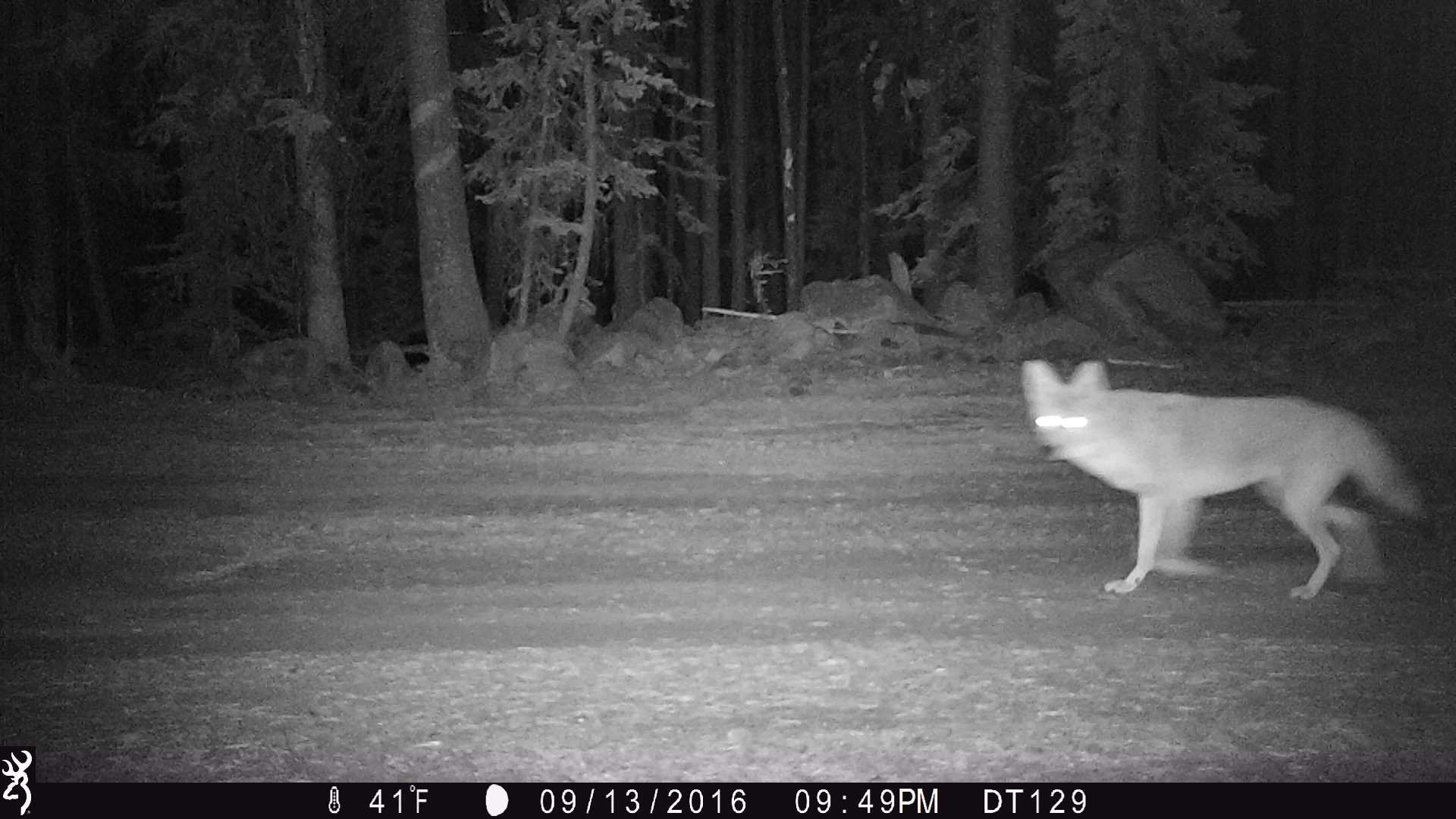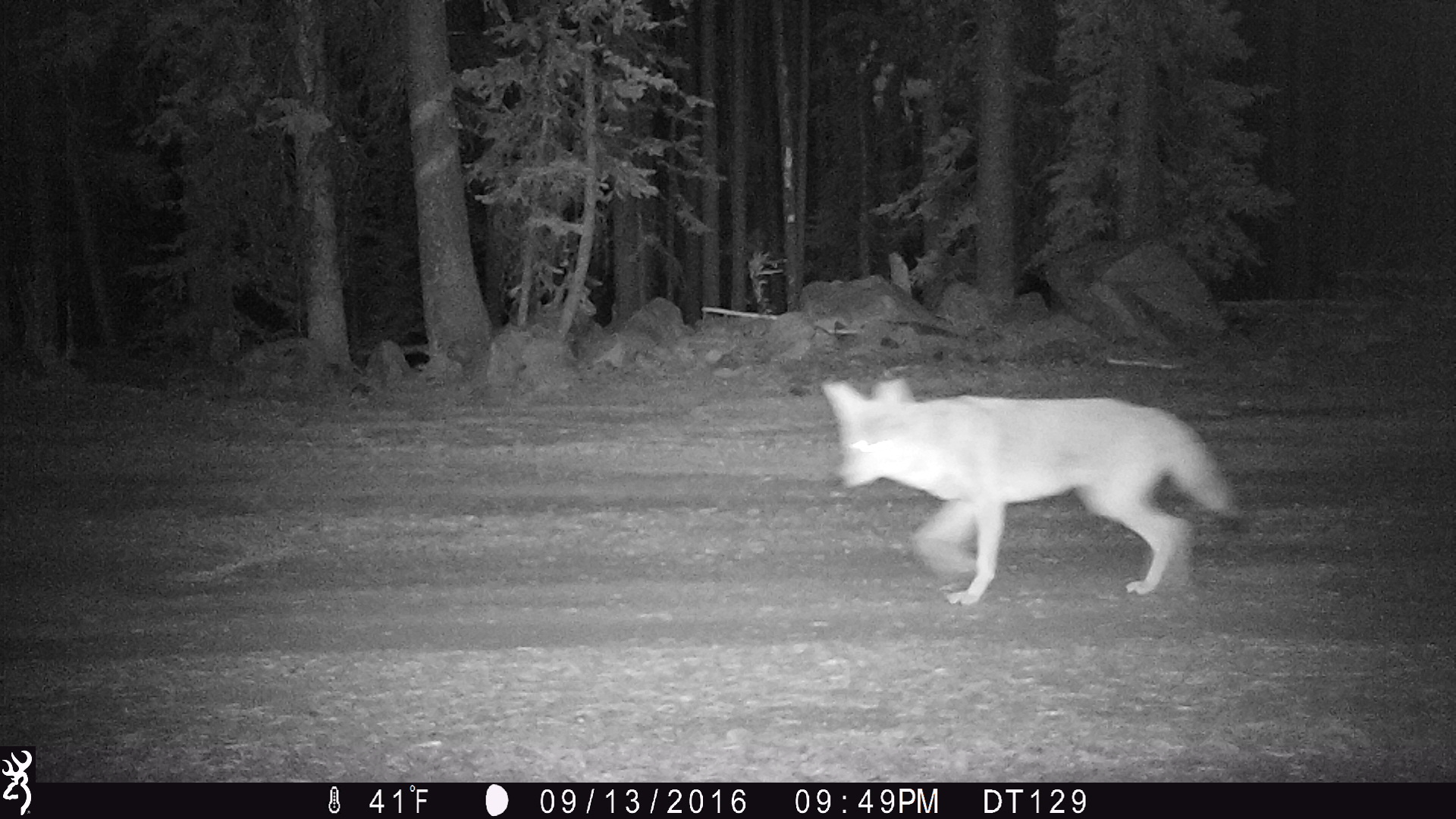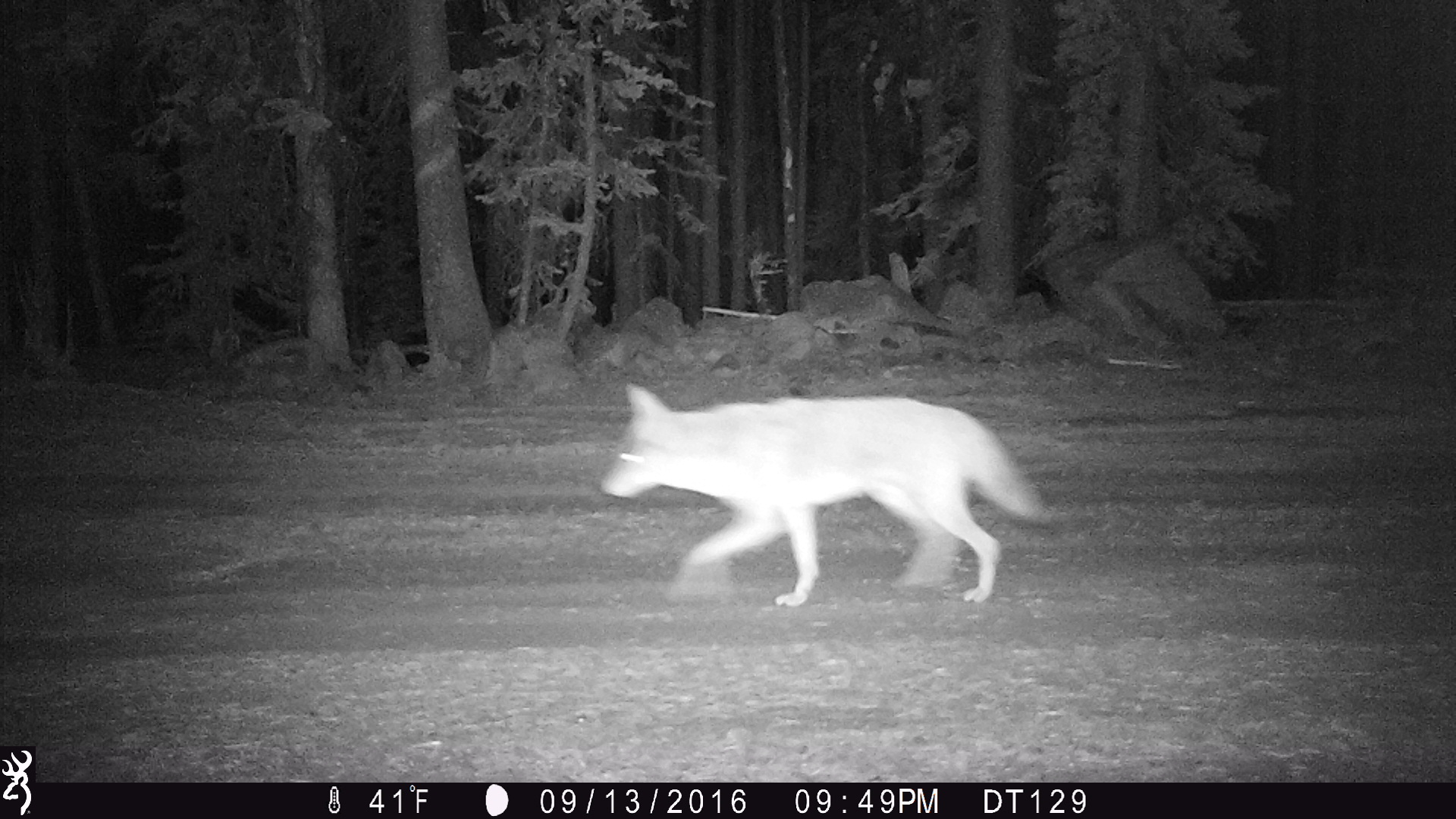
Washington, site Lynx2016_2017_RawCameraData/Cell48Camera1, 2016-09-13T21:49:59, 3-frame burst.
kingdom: Animalia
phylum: Chordata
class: Mammalia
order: Carnivora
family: Canidae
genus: Canis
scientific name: Canis latrans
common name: coyote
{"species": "Canis latrans (coyote)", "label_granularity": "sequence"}